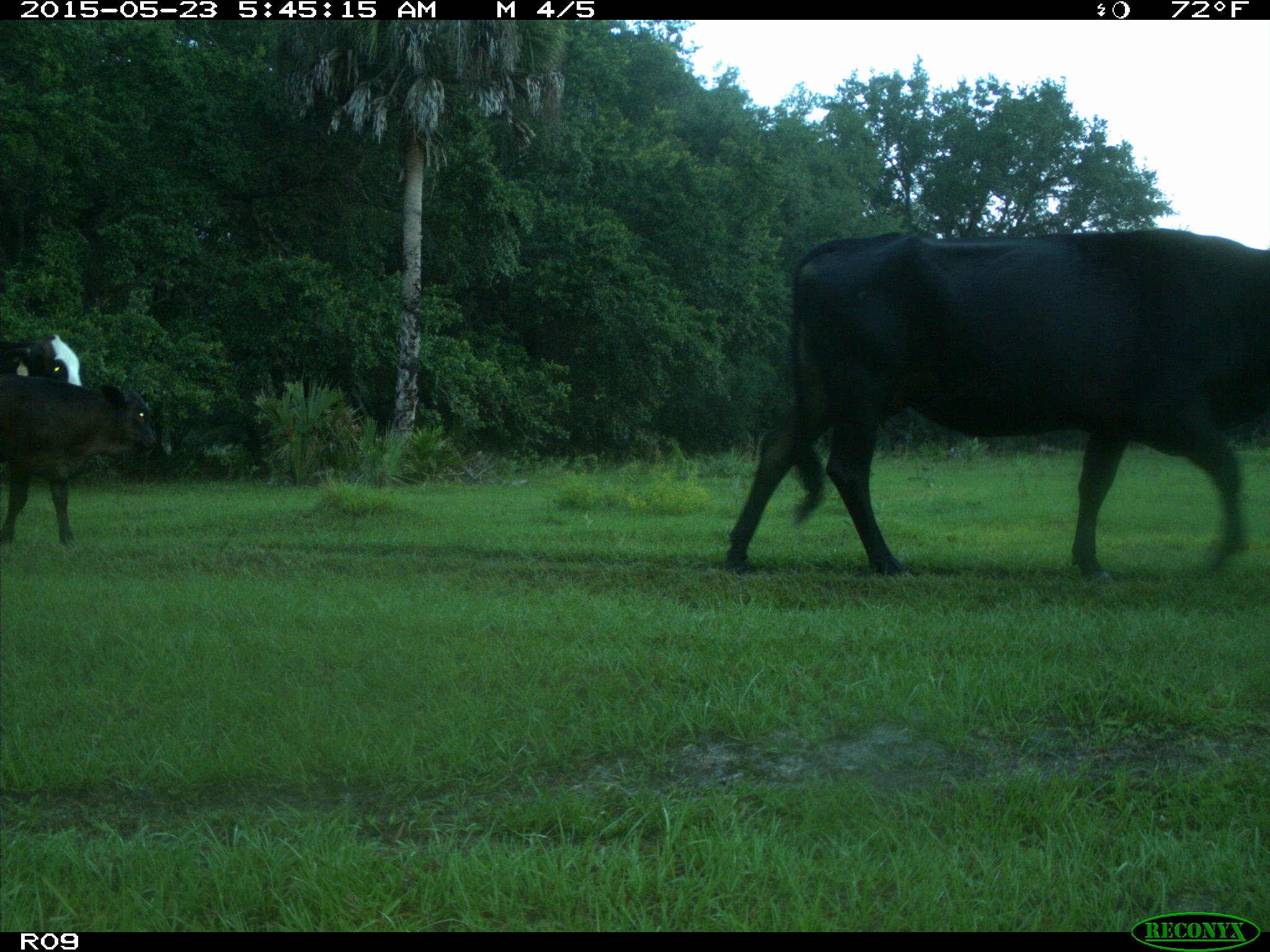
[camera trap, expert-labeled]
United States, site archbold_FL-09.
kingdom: Animalia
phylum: Chordata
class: Mammalia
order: Artiodactyla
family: Bovidae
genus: Bos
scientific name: Bos taurus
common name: domestic cow